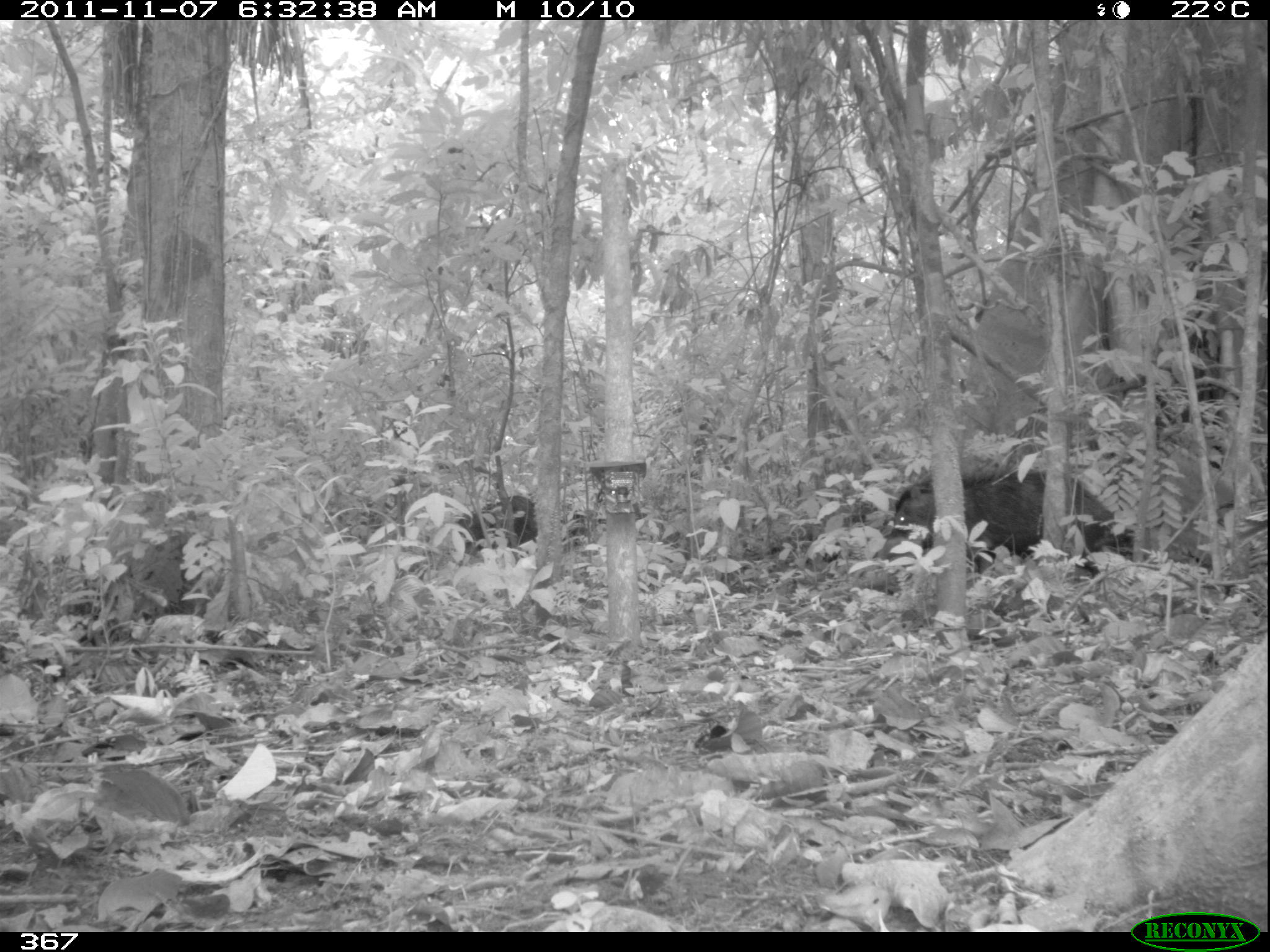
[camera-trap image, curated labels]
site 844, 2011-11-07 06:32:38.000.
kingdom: Animalia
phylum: Chordata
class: Mammalia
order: Artiodactyla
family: Tayassuidae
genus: Tayassu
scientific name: Tayassu pecari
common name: white-lipped peccary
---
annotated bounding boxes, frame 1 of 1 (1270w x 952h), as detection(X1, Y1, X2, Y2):
tayassu pecari: detection(873, 467, 1135, 573); detection(454, 494, 539, 556)